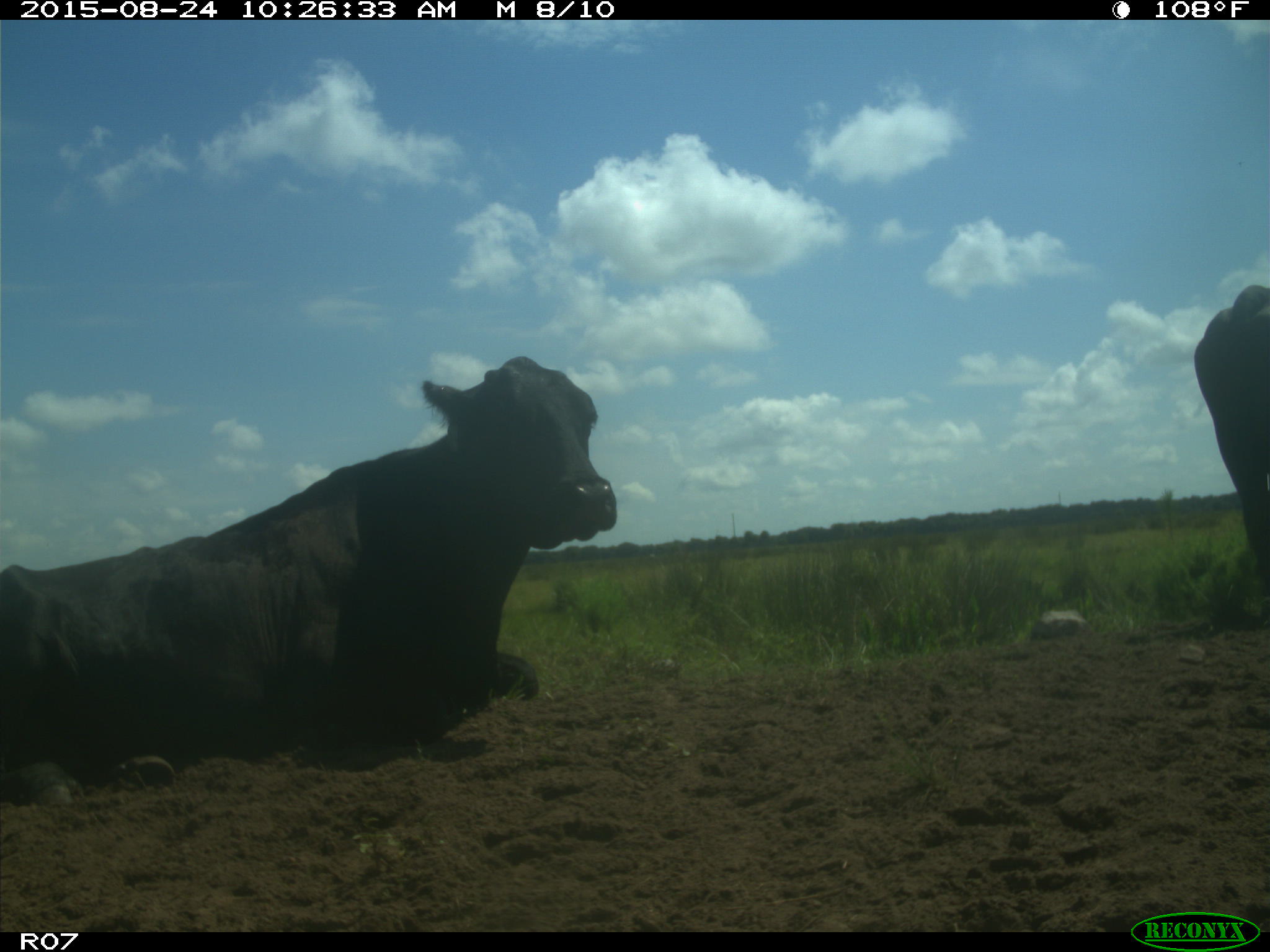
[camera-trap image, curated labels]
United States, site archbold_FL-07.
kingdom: Animalia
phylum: Chordata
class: Mammalia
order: Artiodactyla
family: Bovidae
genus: Bos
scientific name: Bos taurus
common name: domestic cow